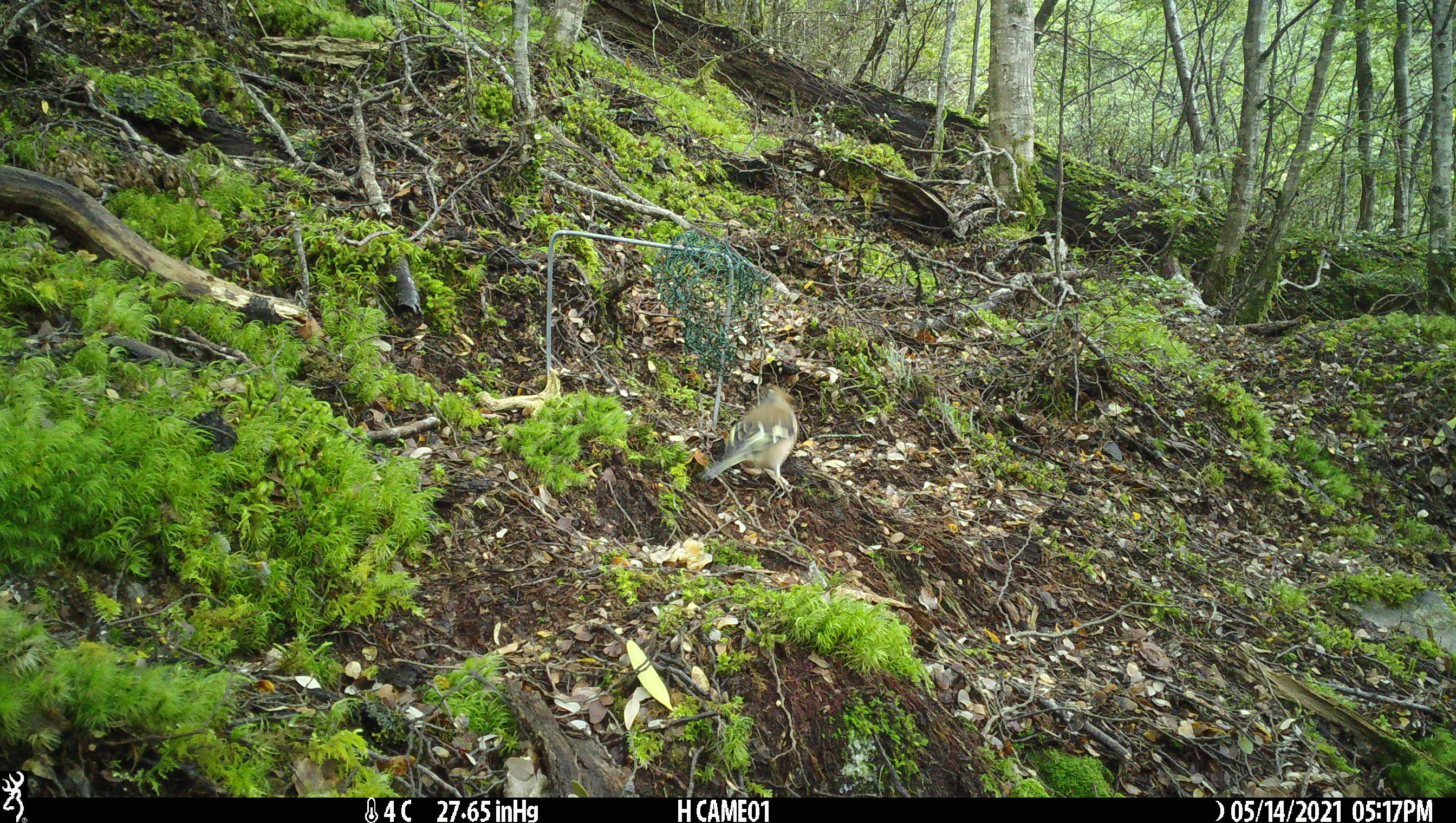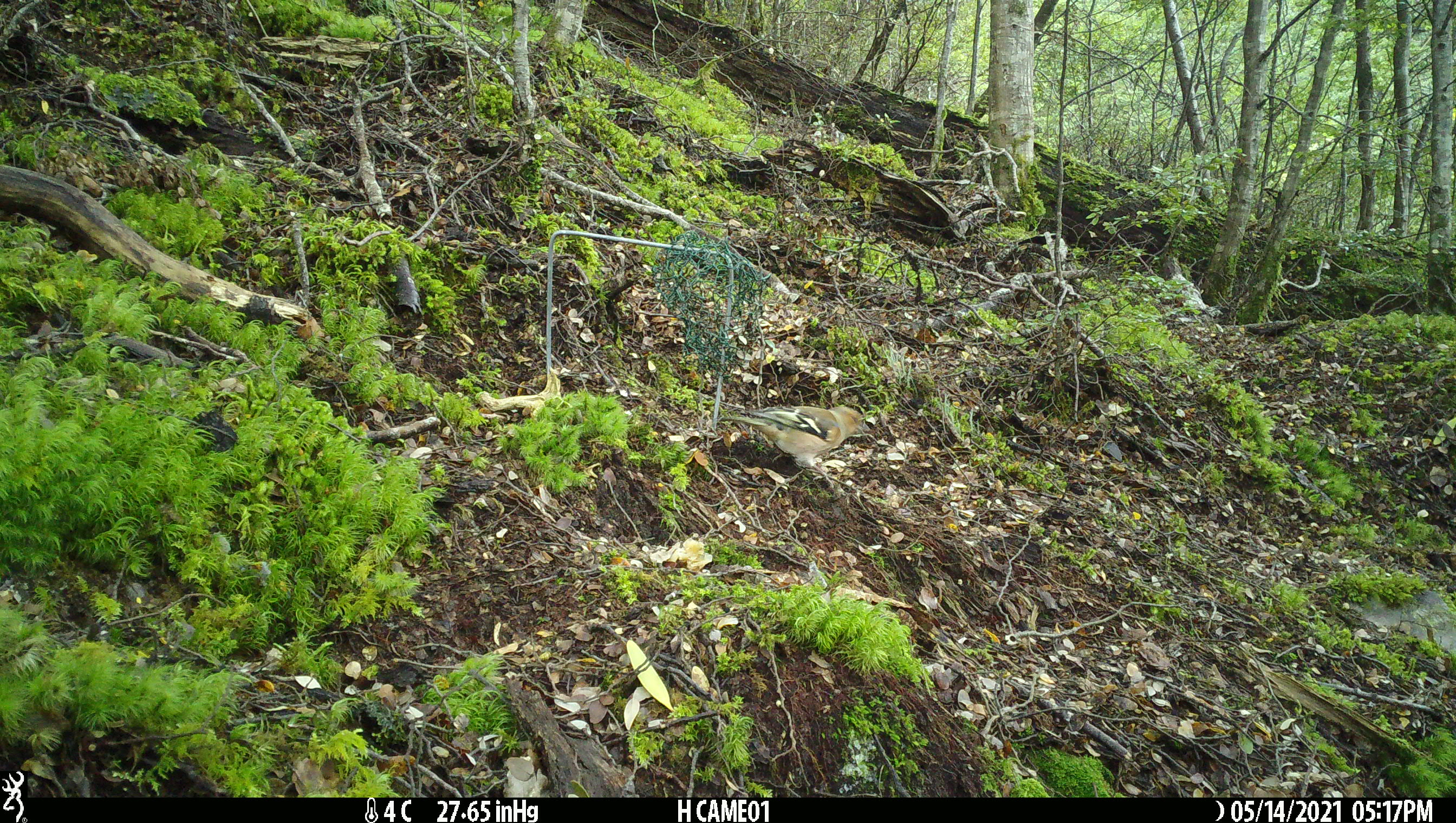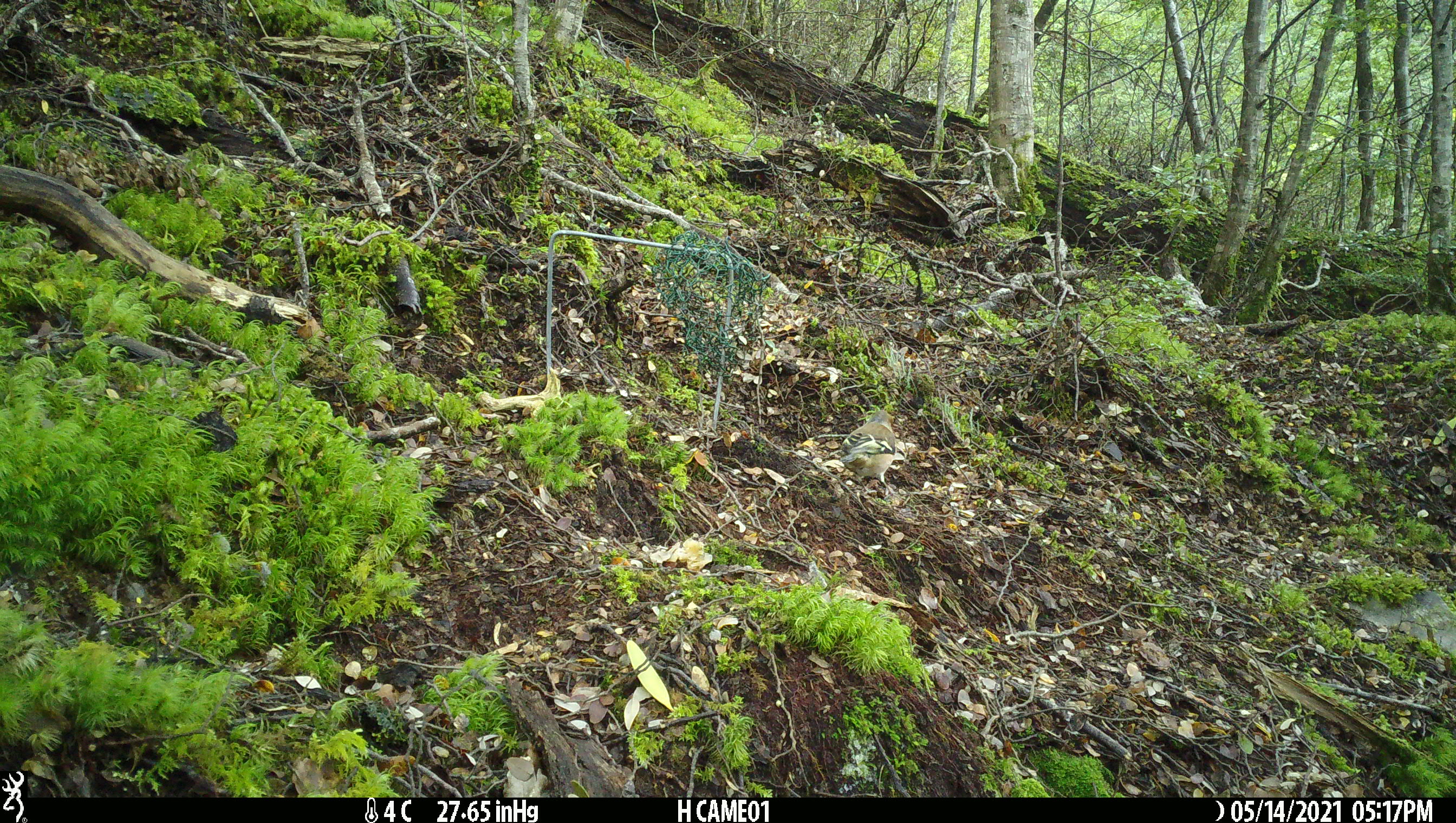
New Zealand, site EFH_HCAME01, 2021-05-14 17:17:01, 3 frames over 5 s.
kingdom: Animalia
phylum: Chordata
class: Aves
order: Passeriformes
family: Fringillidae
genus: Fringilla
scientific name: Fringilla coelebs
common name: common chaffinch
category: chaffinch